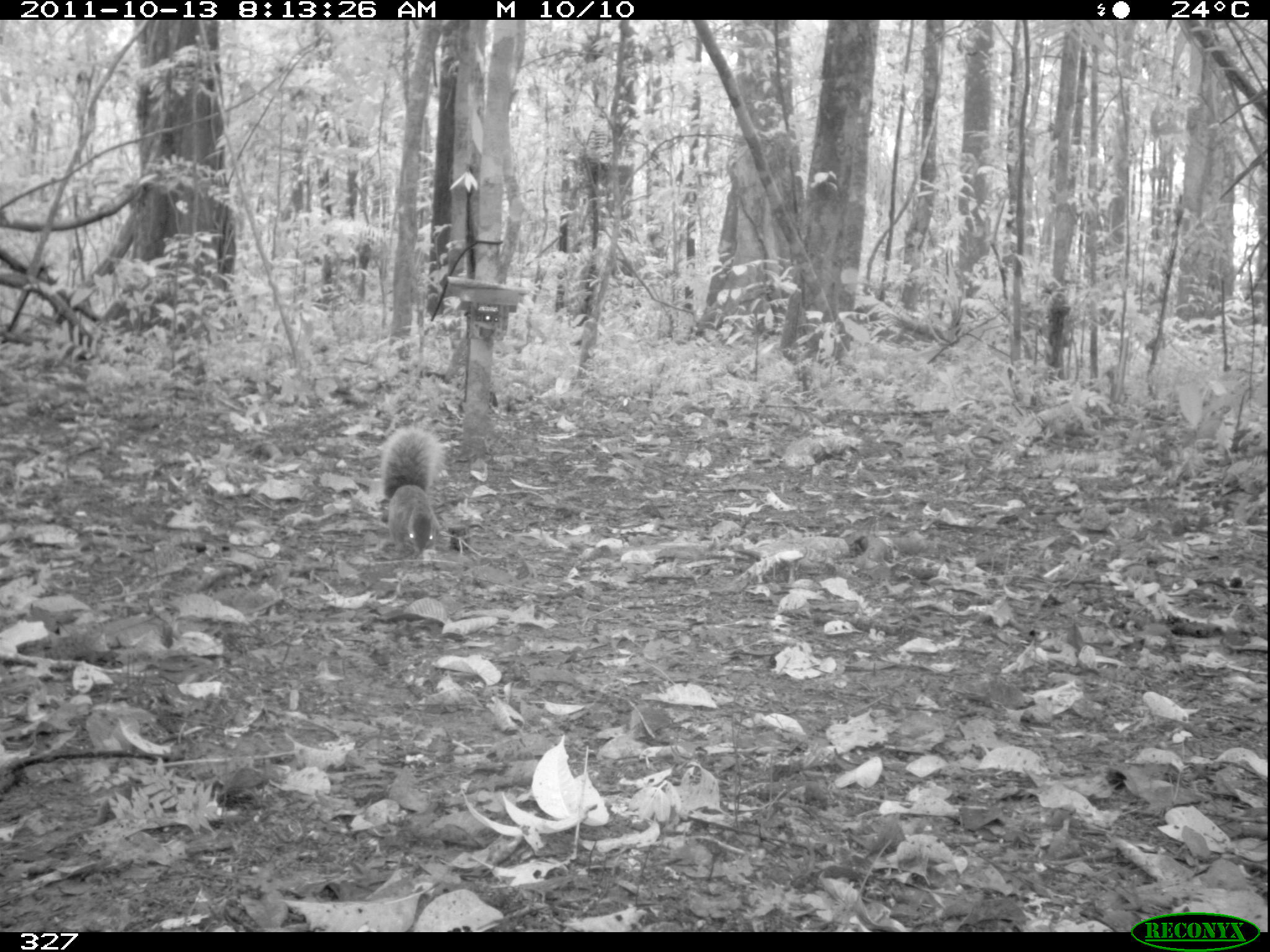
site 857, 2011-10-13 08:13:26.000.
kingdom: Animalia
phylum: Chordata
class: Mammalia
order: Rodentia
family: Sciuridae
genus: Sciurus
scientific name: Sciurus spadiceus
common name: southern amazon red squirrel